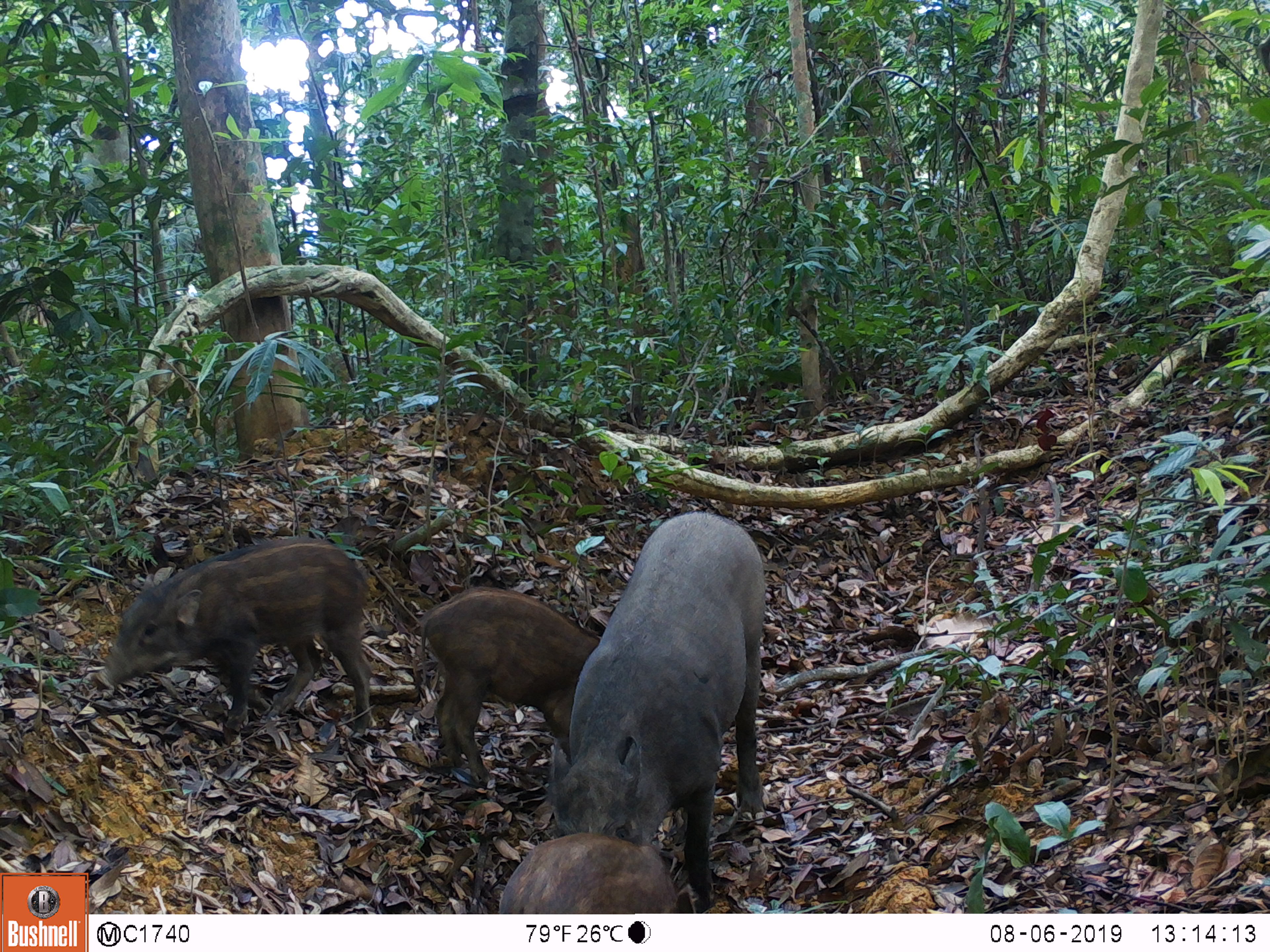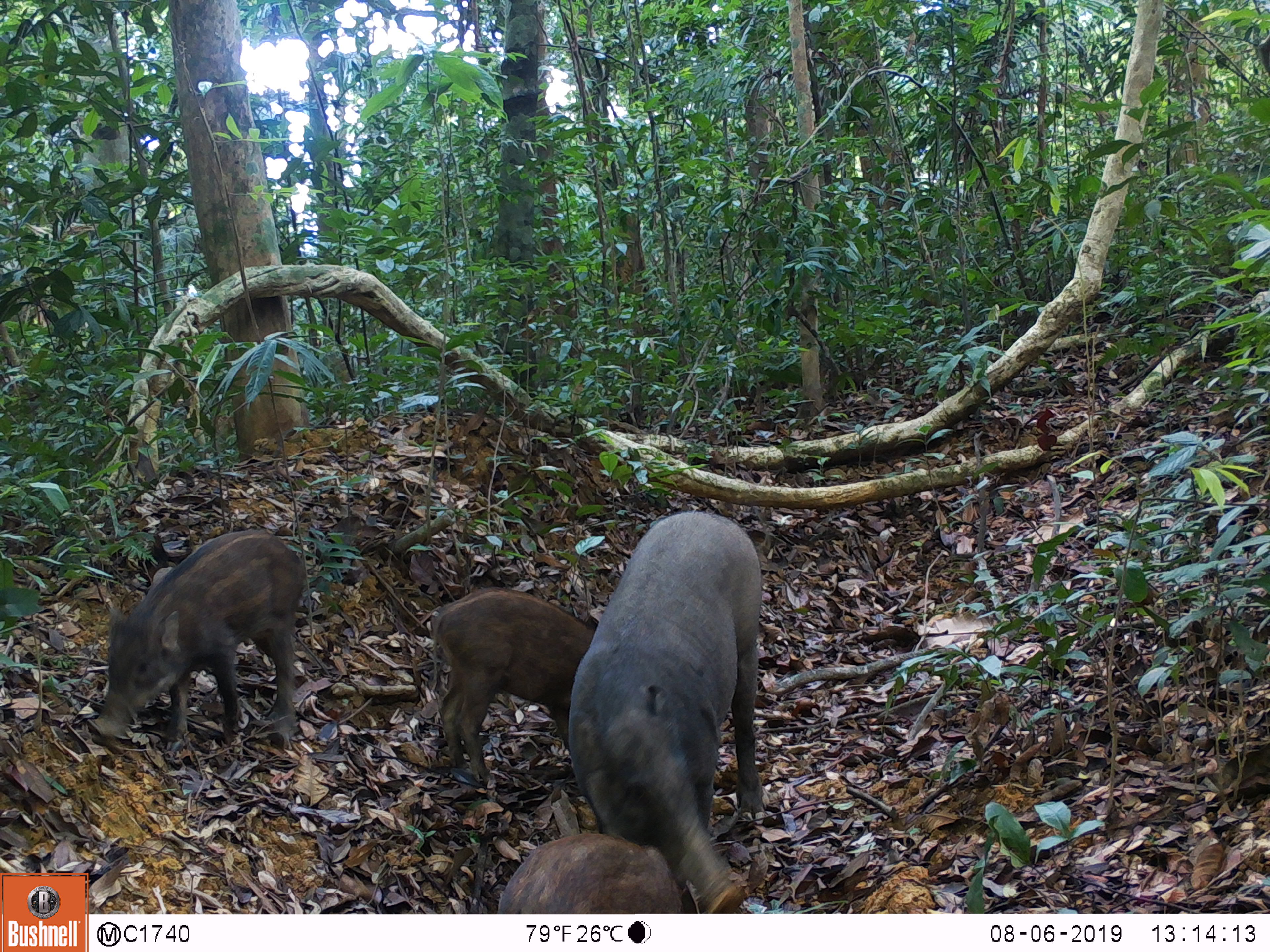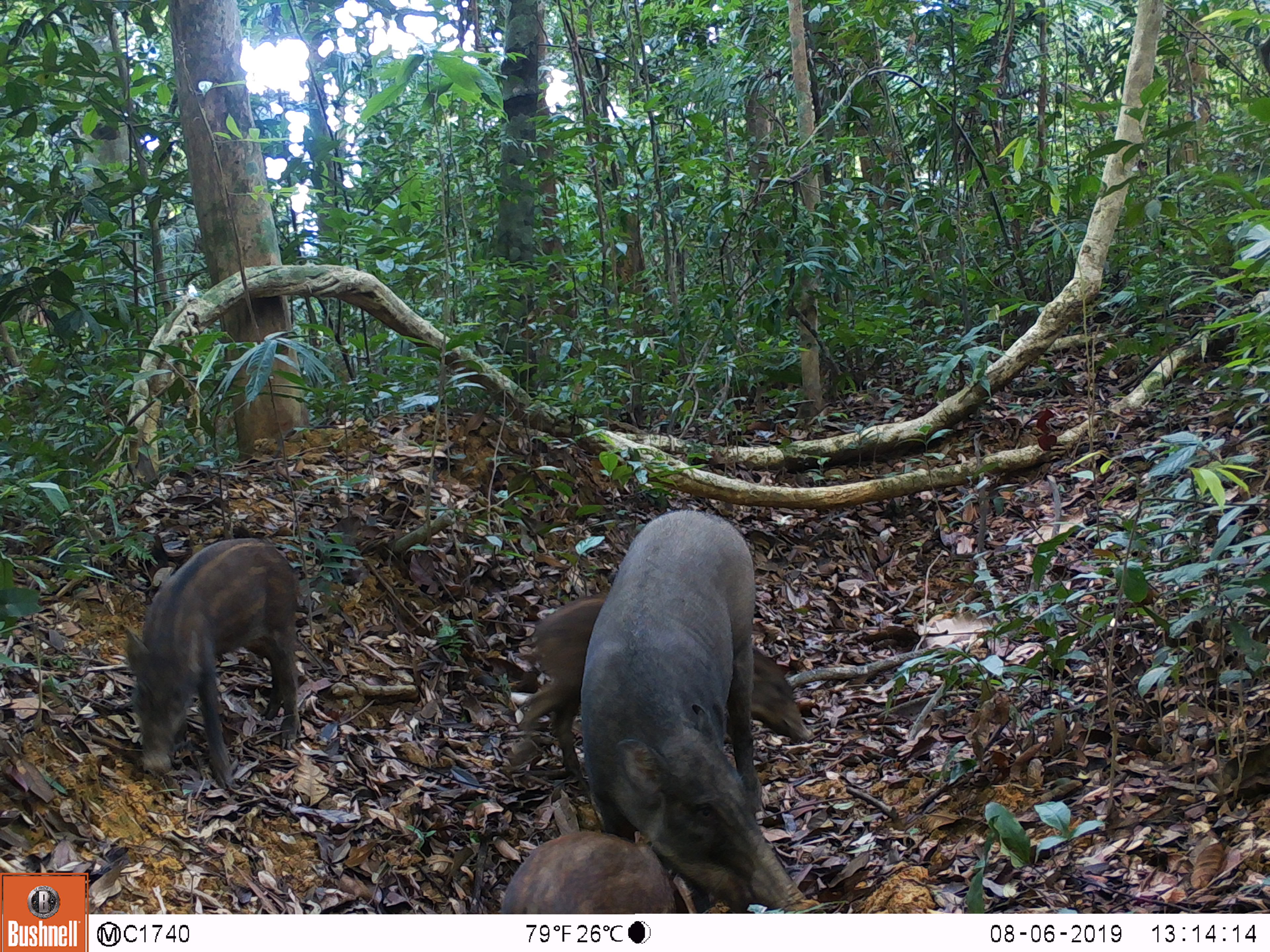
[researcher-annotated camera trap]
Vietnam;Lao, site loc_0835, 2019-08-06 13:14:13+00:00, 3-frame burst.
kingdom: Animalia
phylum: Chordata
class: Mammalia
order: Artiodactyla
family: Suidae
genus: Sus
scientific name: Sus scrofa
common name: eurasian wild pig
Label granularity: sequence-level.